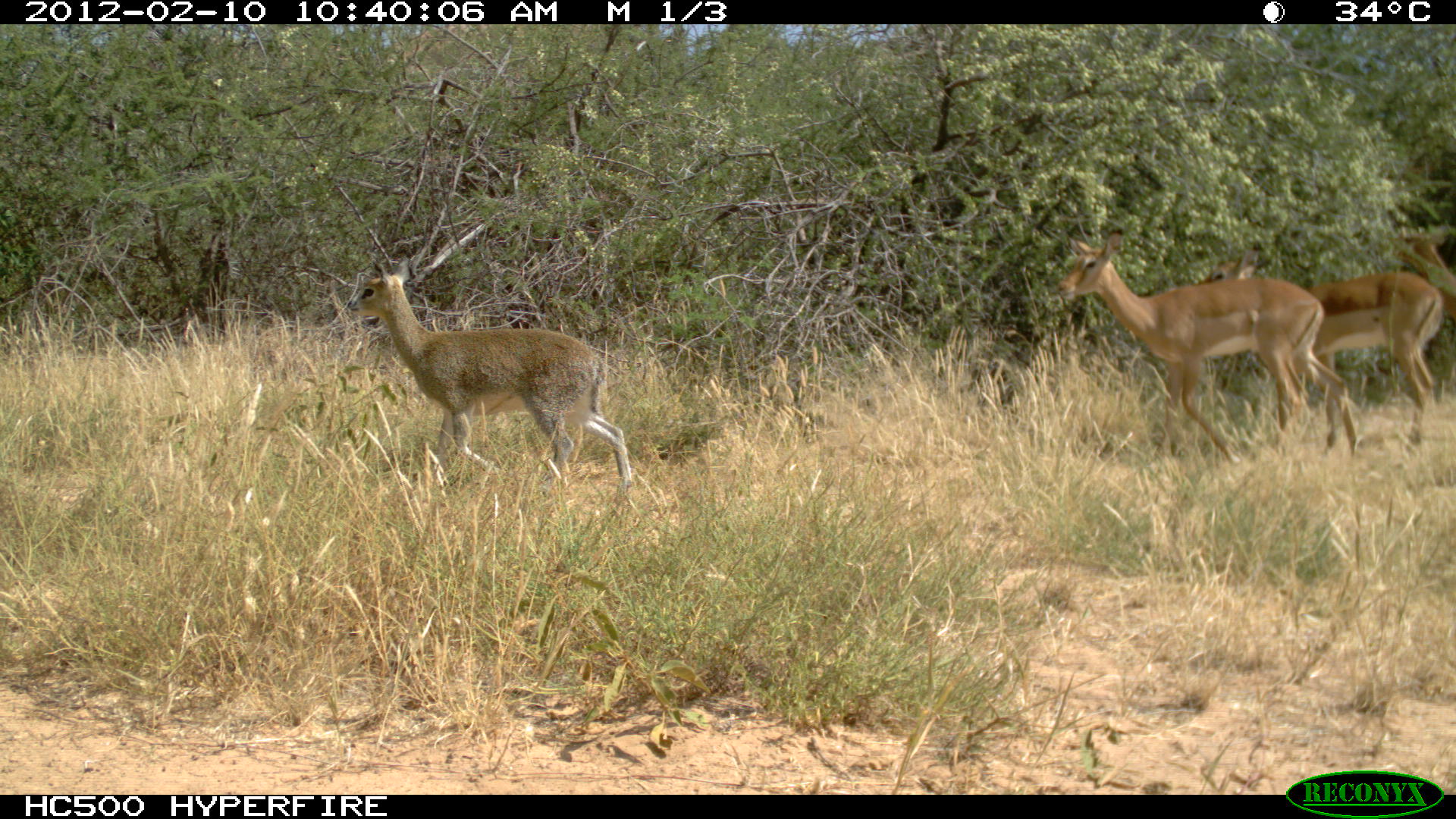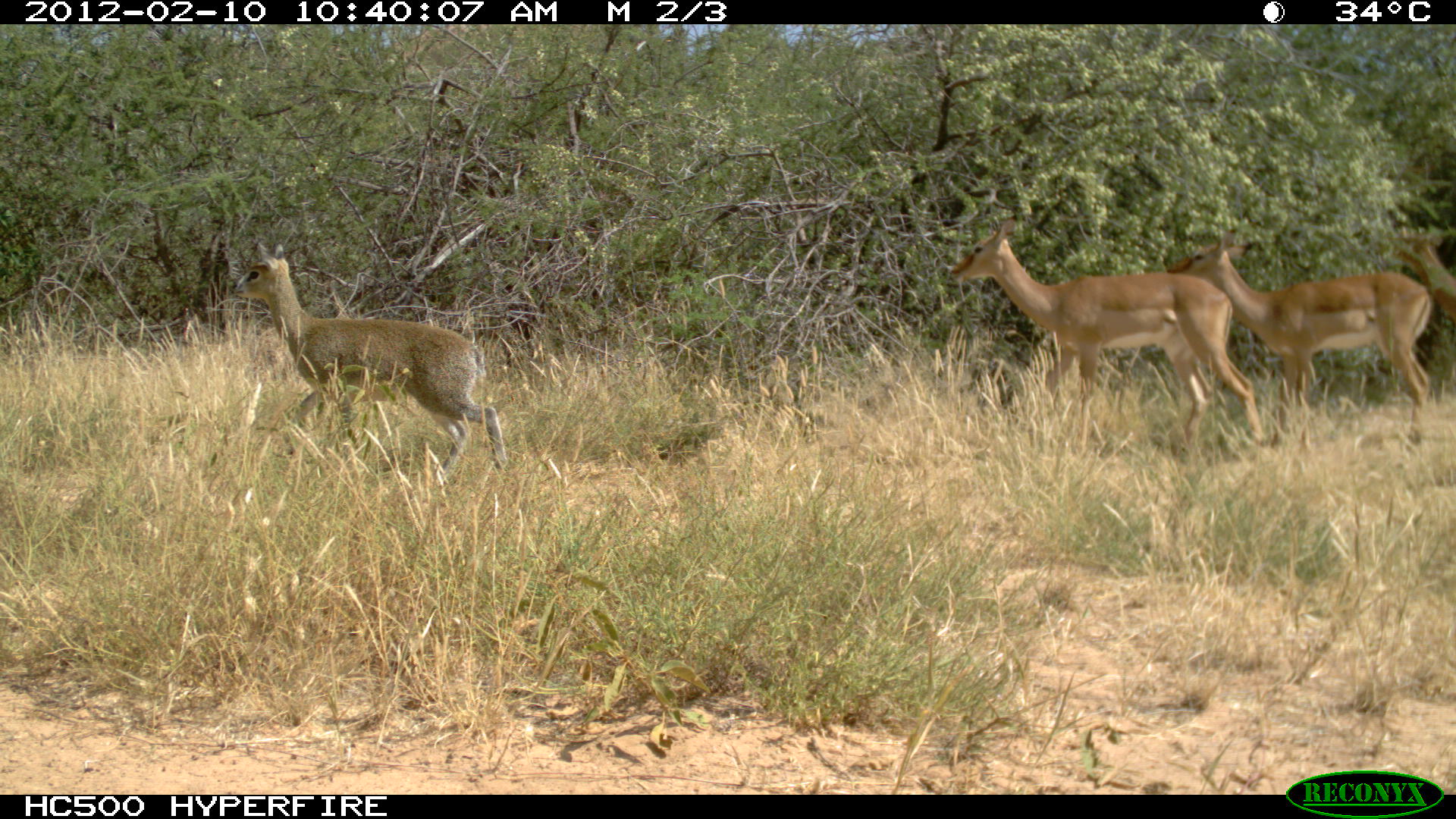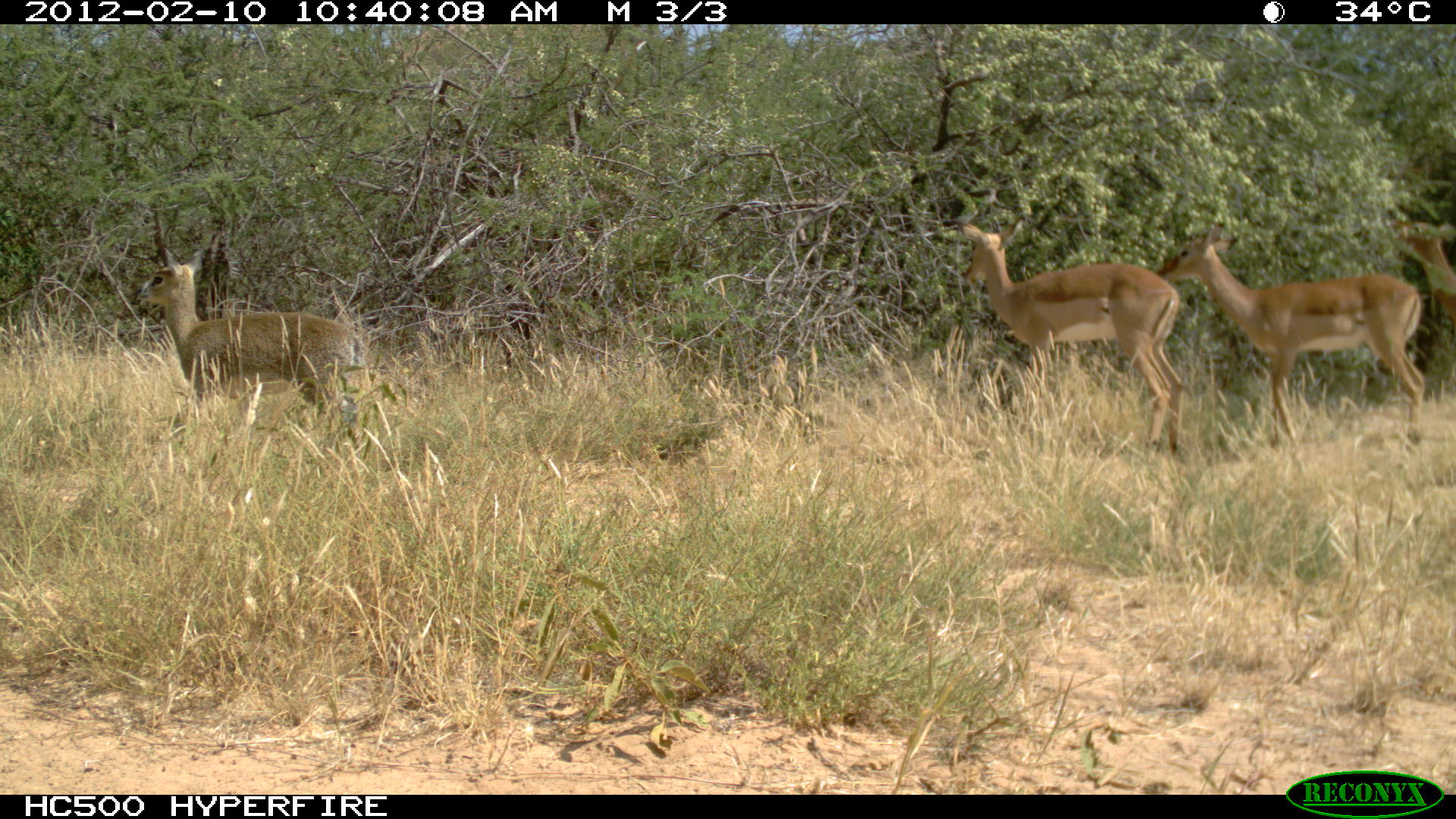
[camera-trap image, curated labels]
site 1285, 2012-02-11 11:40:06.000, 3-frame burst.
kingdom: Animalia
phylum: Chordata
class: Mammalia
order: Artiodactyla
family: Bovidae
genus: Aepyceros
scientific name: Aepyceros melampus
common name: impala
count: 3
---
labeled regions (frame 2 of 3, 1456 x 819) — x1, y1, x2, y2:
aepyceros melampus: 946, 214, 1265, 459; 232, 238, 508, 491; 1163, 226, 1433, 452; 1383, 221, 1455, 319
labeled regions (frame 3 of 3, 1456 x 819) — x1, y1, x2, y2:
aepyceros melampus: 1156, 224, 1427, 449; 955, 214, 1186, 461; 135, 242, 365, 440; 1384, 212, 1455, 334